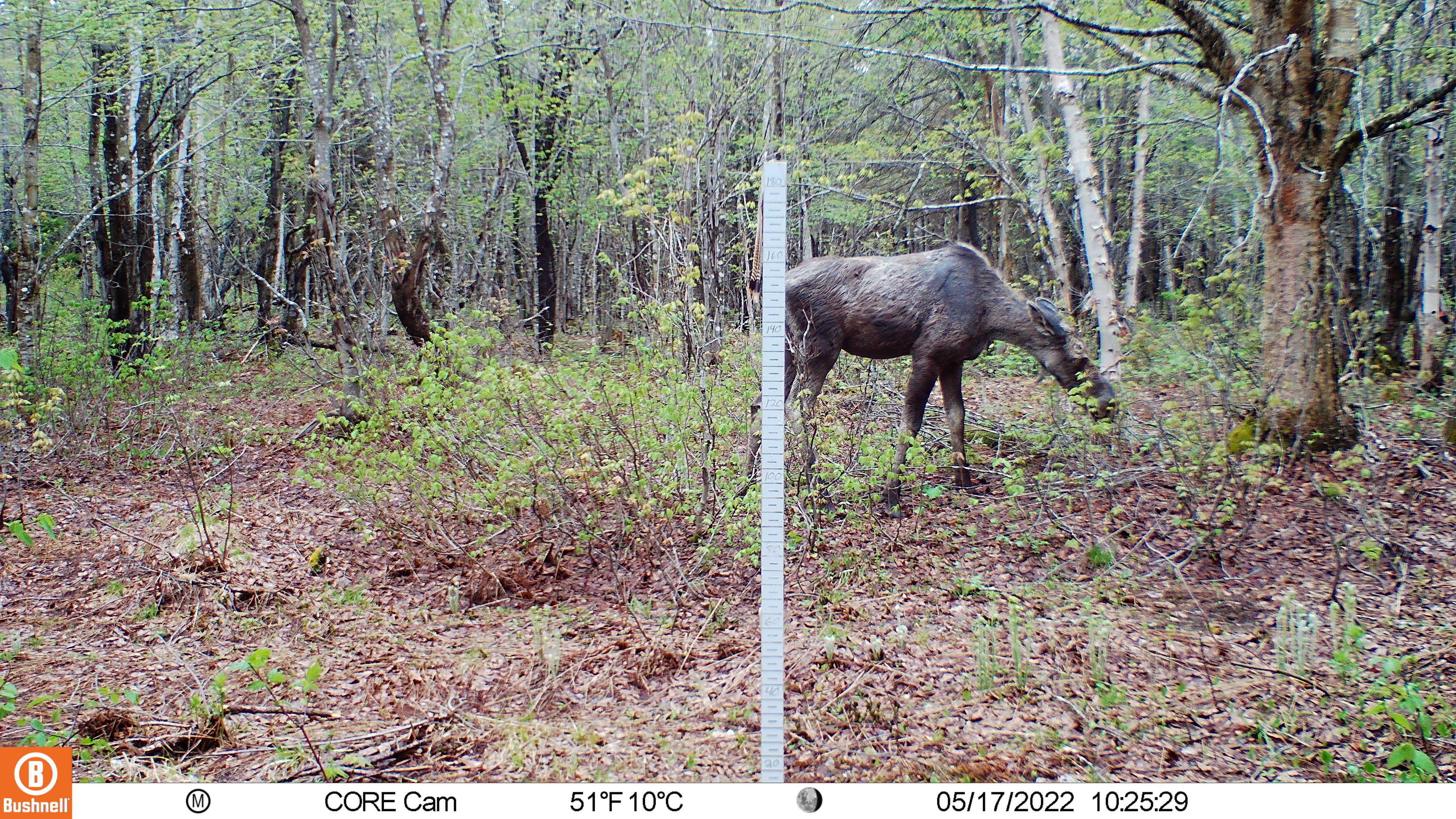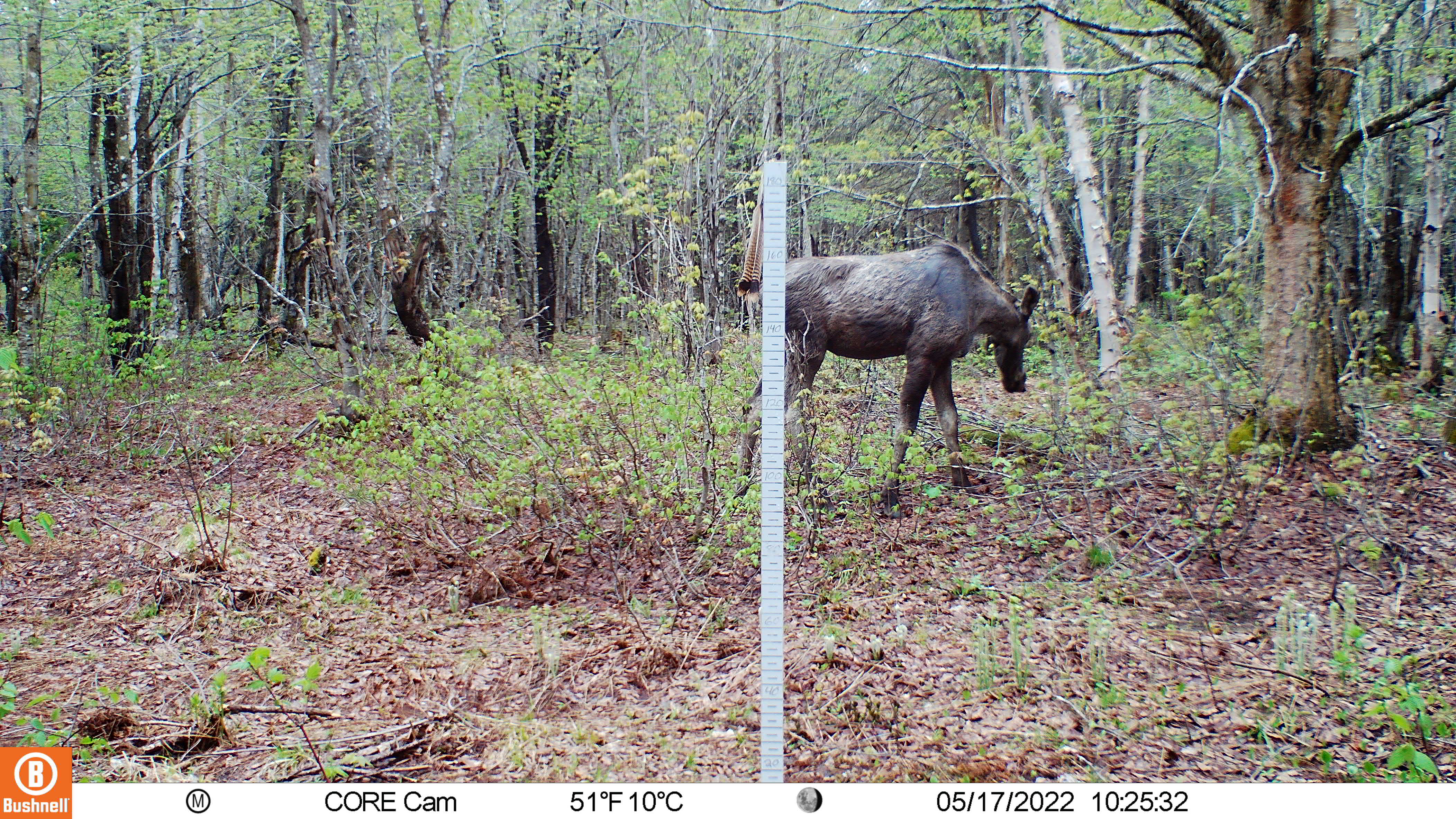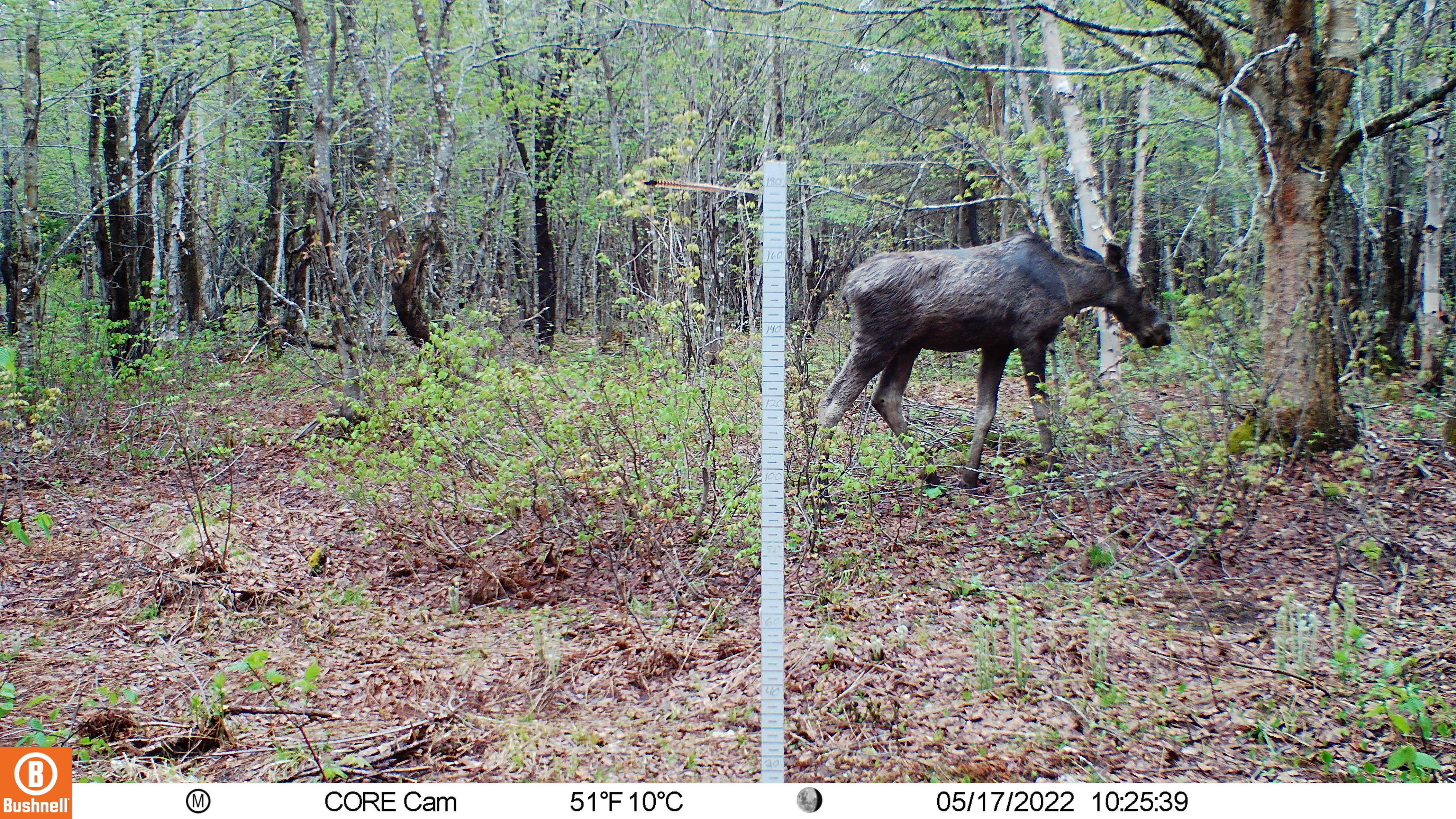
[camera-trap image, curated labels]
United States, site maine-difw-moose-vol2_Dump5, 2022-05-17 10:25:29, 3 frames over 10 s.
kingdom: Animalia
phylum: Chordata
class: Mammalia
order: Artiodactyla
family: Cervidae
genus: Alces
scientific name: Alces alces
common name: moose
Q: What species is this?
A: Moose (Alces alces).